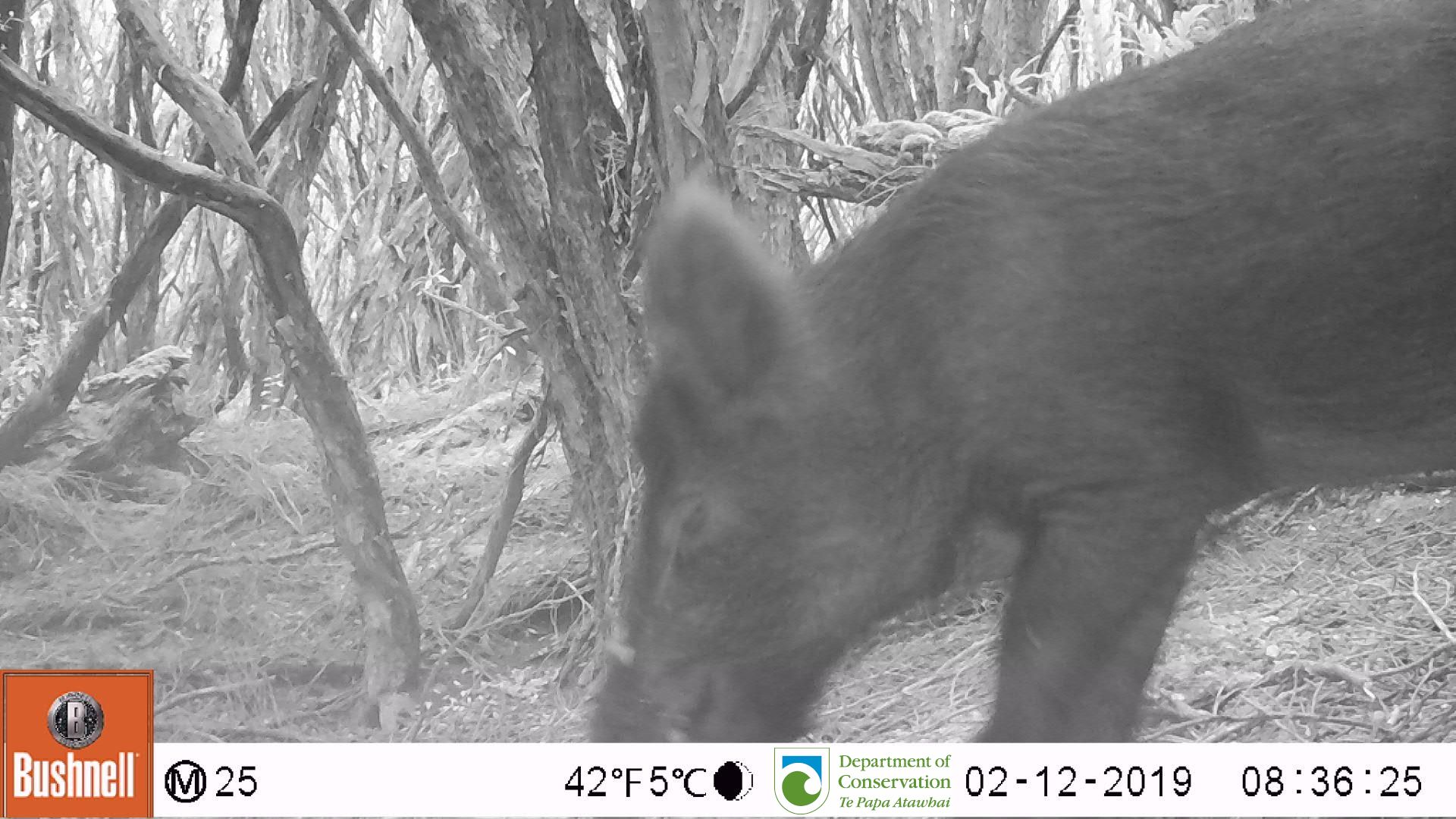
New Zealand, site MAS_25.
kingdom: Animalia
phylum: Chordata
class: Mammalia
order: Artiodactyla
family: Suidae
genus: Sus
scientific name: Sus scrofa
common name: pig